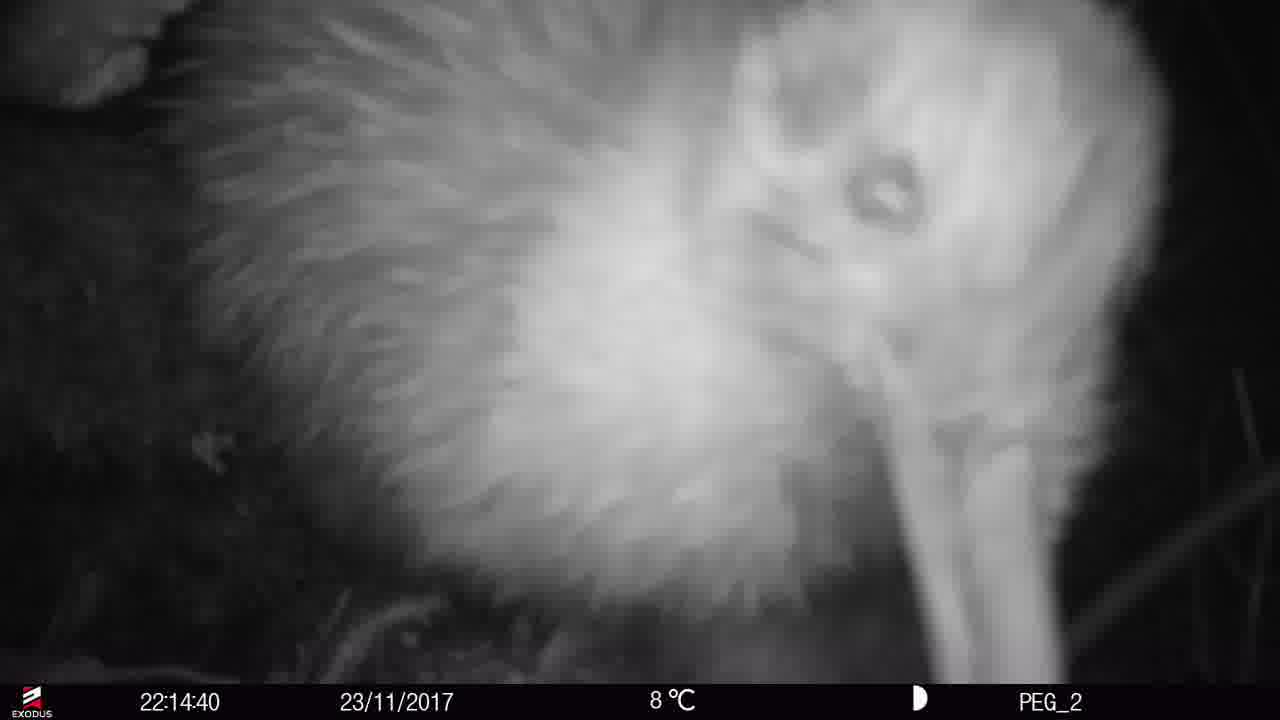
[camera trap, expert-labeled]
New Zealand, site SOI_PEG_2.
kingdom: Animalia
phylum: Chordata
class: Aves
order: Apterygiformes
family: Apterygidae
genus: Apteryx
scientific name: Apteryx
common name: kiwi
Kiwi (Apteryx).